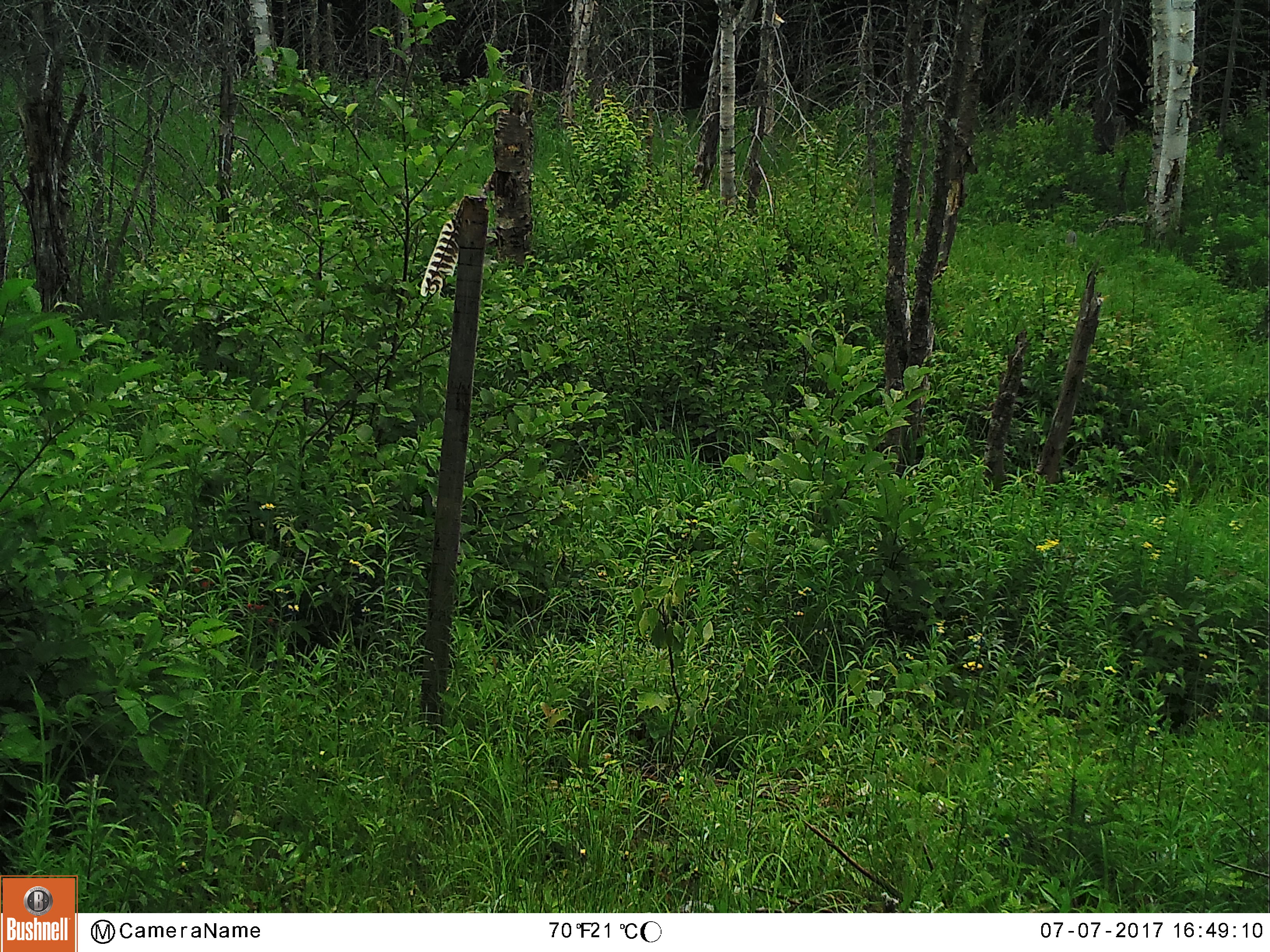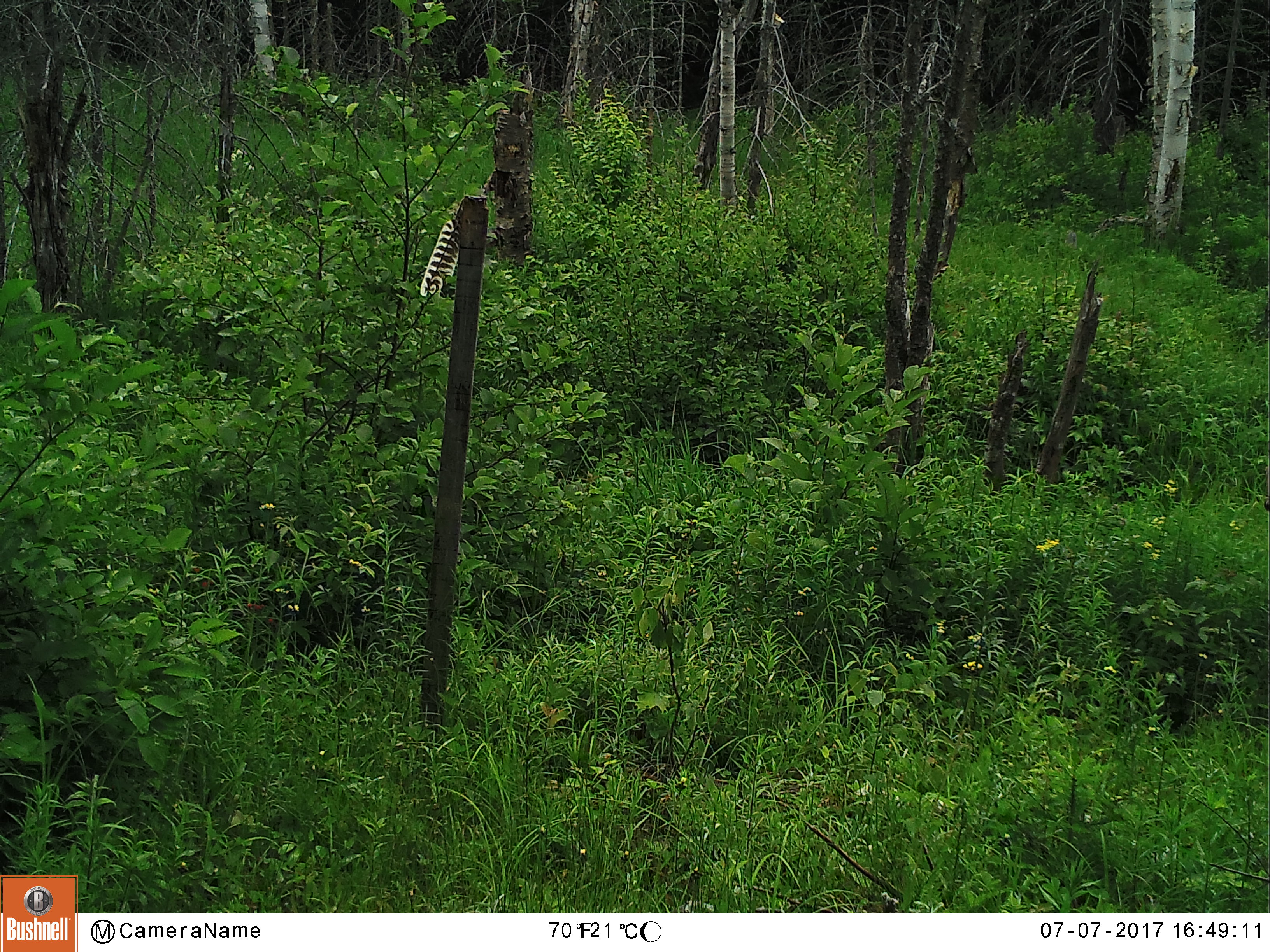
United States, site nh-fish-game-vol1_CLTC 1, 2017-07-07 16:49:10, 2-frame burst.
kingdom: Animalia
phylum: Chordata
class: Mammalia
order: Artiodactyla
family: Cervidae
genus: Odocoileus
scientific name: Odocoileus virginianus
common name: white-tailed deer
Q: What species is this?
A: White-tailed deer (Odocoileus virginianus).